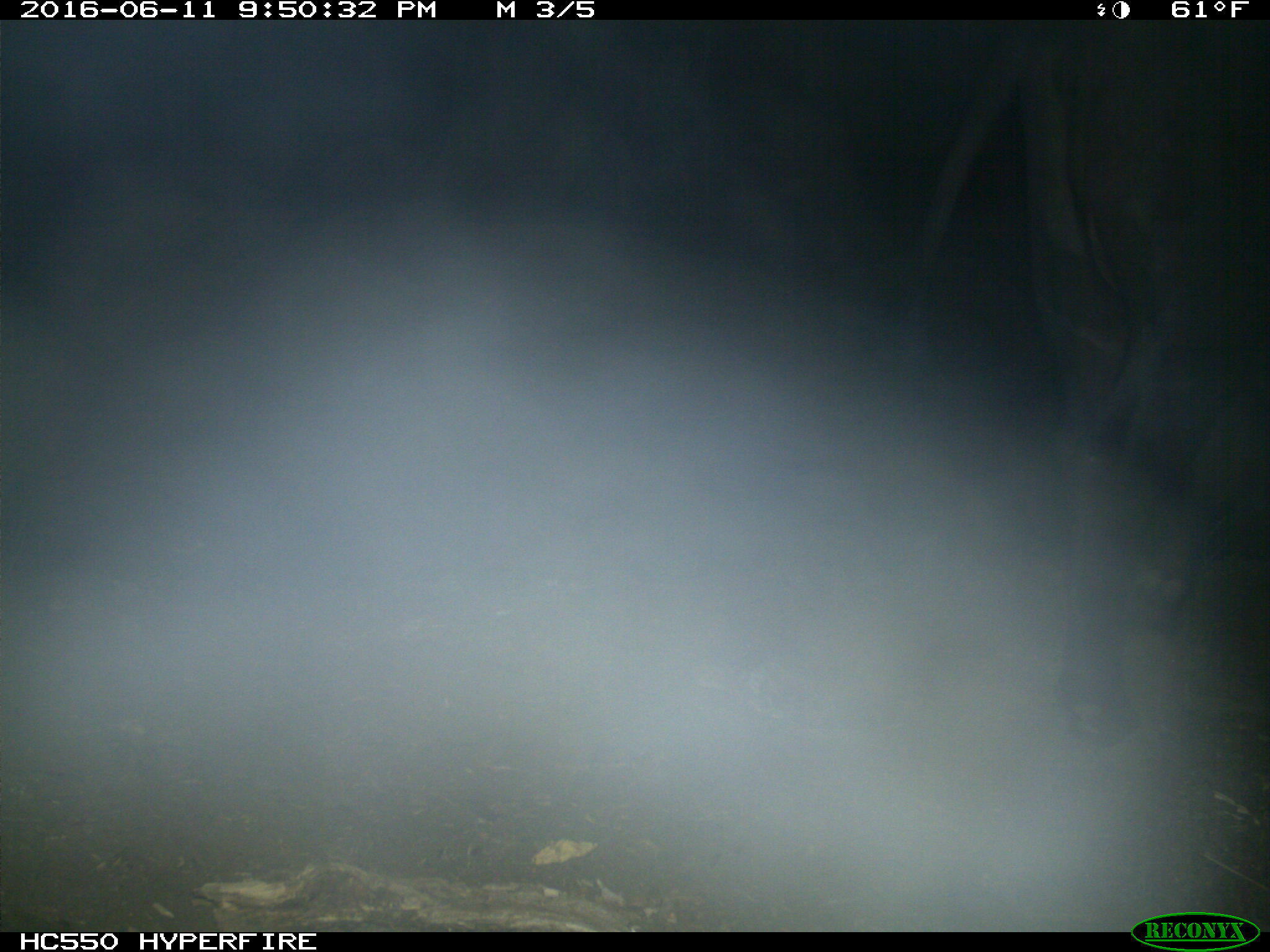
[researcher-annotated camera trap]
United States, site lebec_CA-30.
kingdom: Animalia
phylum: Chordata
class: Mammalia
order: Artiodactyla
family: Bovidae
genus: Bos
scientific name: Bos taurus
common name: domestic cow